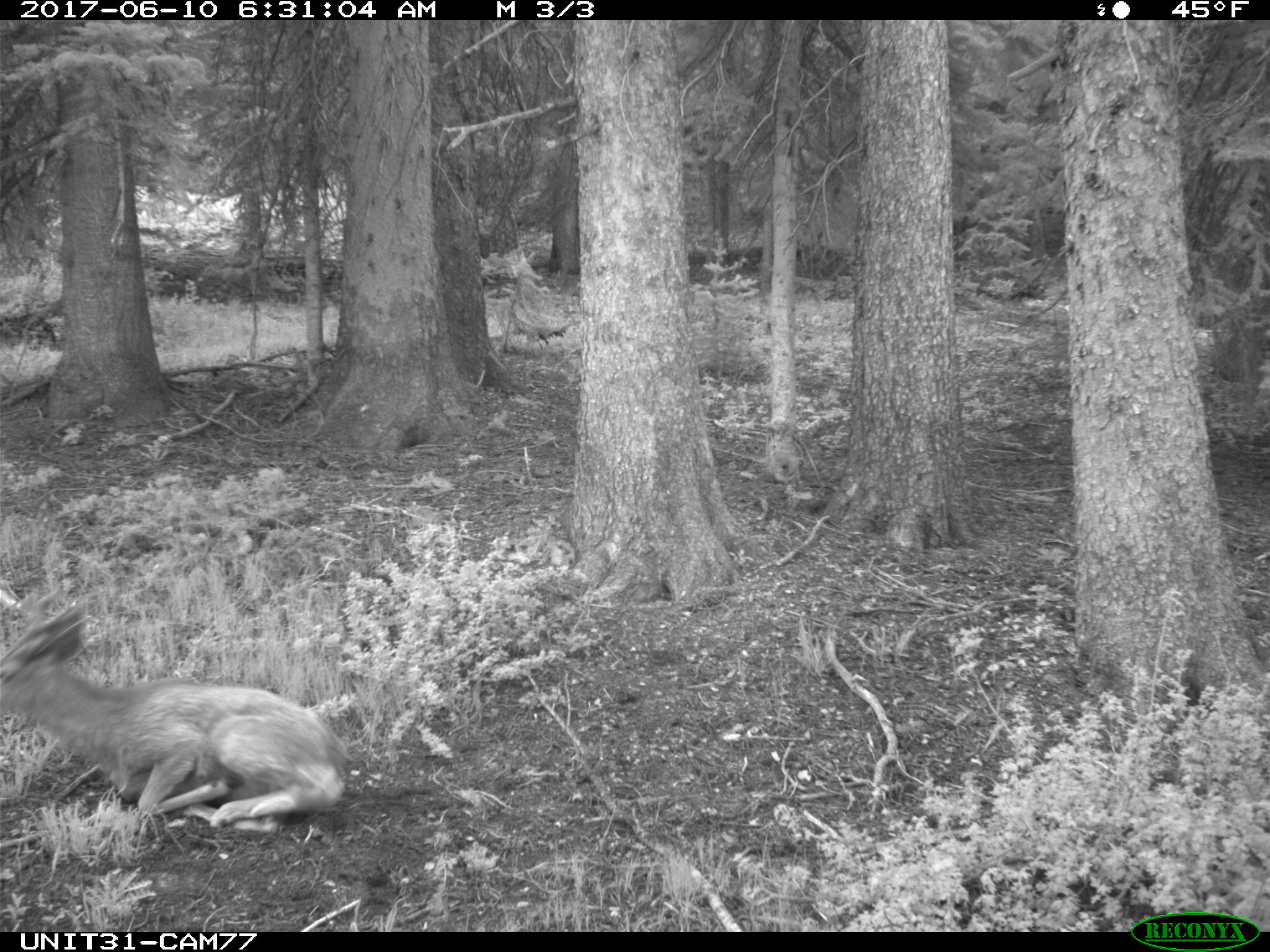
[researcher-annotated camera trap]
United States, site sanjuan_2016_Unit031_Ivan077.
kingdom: Animalia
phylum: Chordata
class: Mammalia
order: Artiodactyla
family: Cervidae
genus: Odocoileus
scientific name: Odocoileus hemionus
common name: mule deer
Odocoileus hemionus (mule deer).